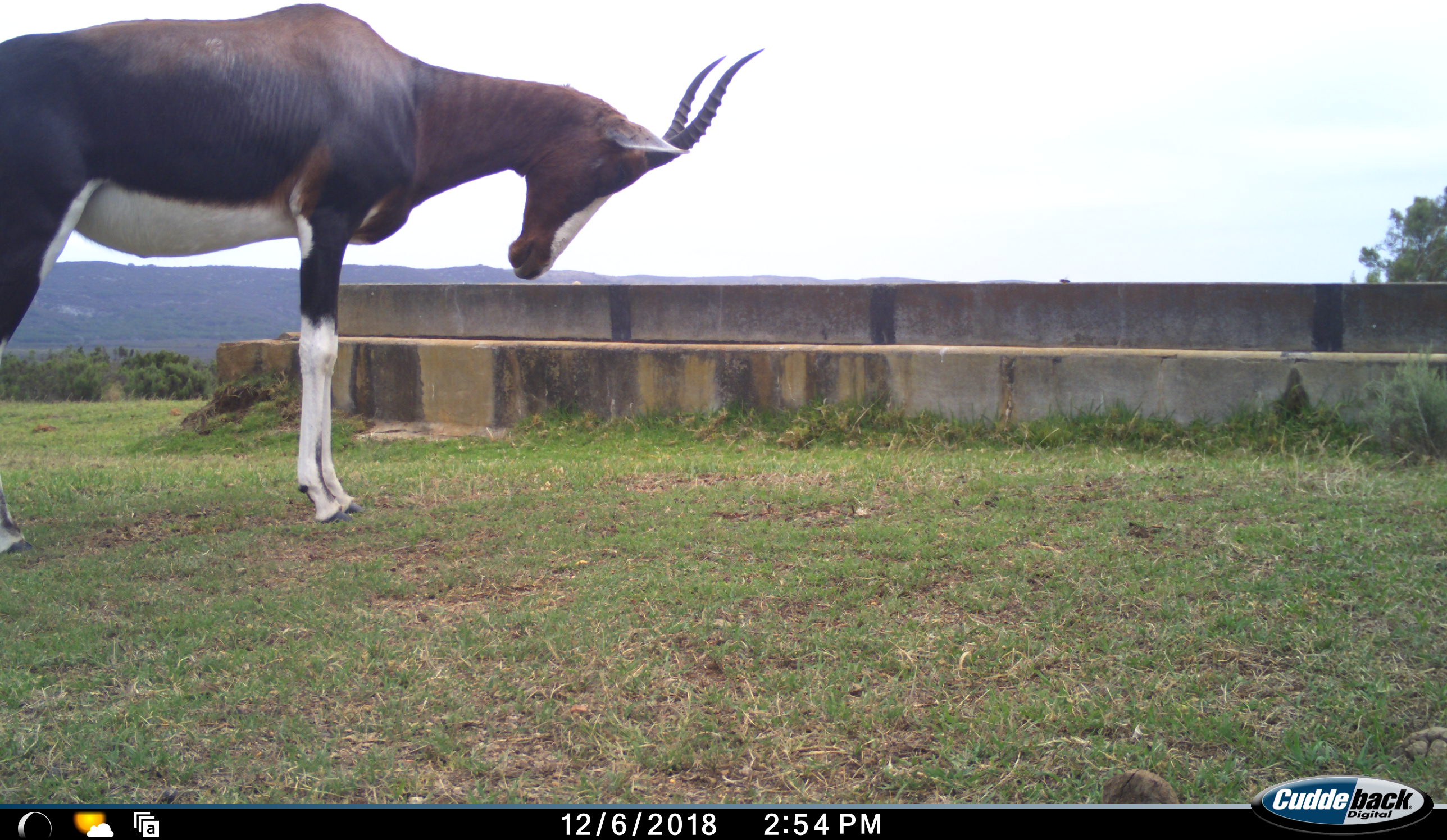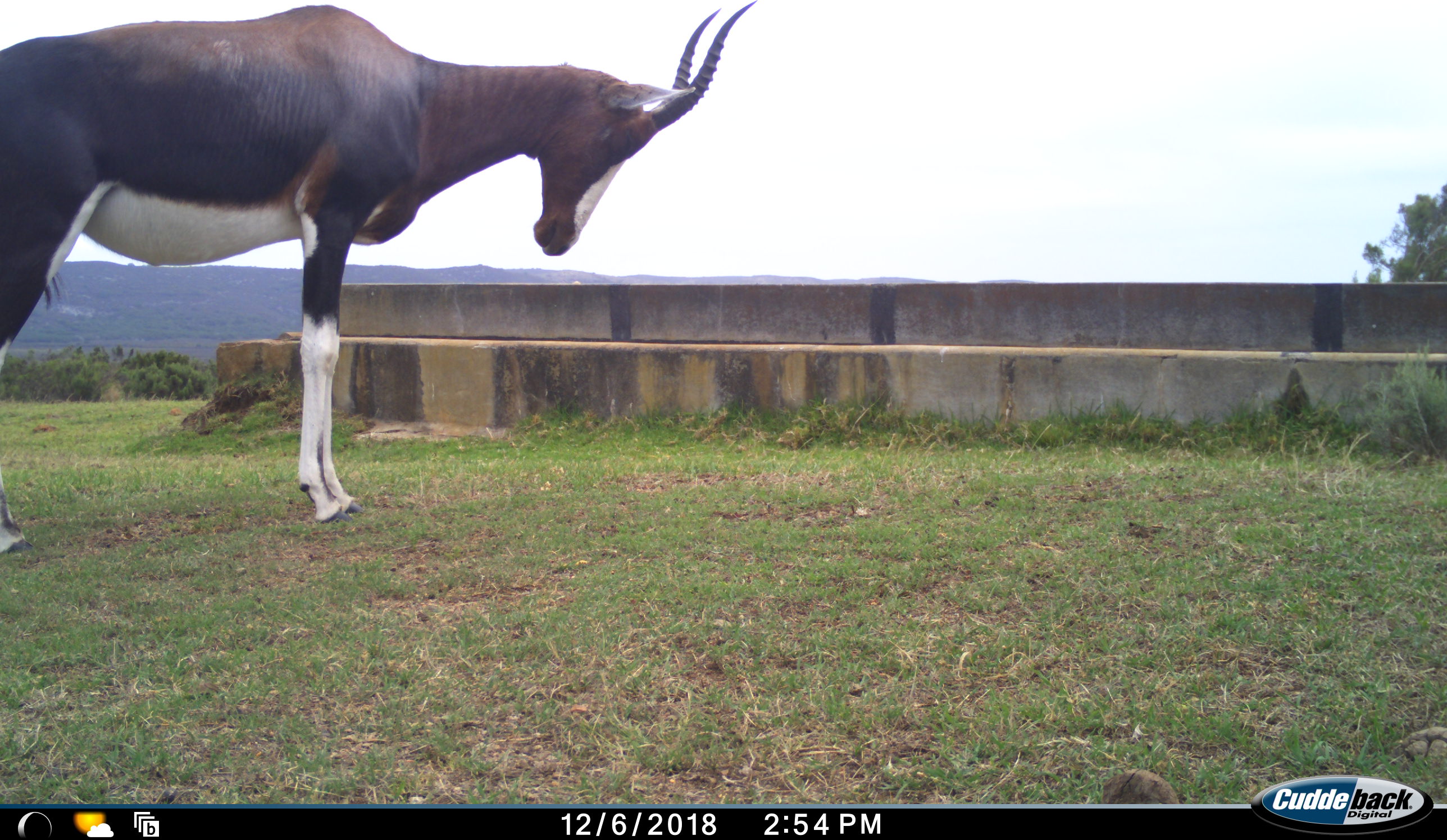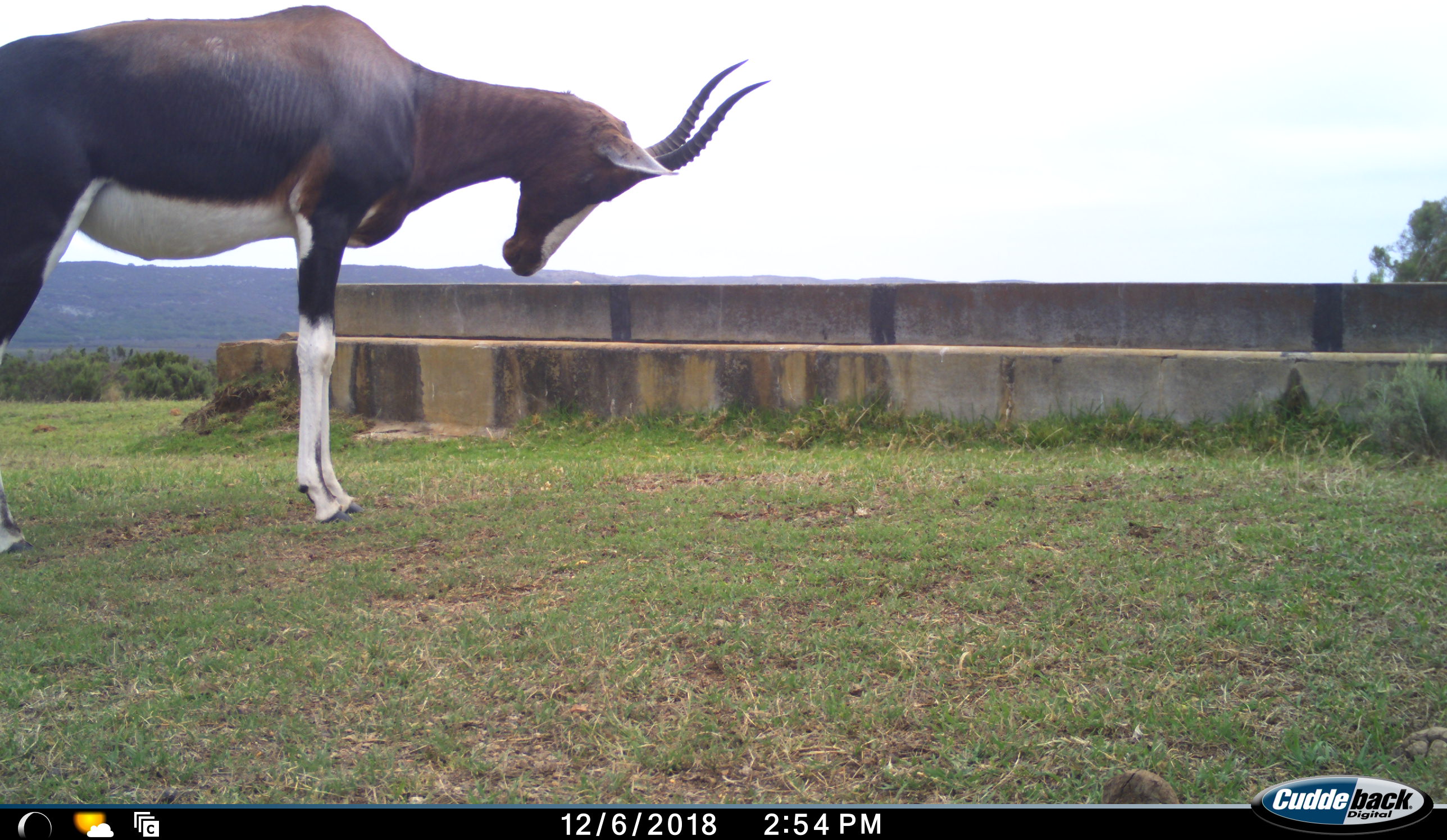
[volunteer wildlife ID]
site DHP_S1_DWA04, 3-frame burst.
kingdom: Animalia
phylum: Chordata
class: Mammalia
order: Artiodactyla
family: Bovidae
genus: Damaliscus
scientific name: Damaliscus pygargus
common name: bontebok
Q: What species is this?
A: Bontebok (Damaliscus pygargus).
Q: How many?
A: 1.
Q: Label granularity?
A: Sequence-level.